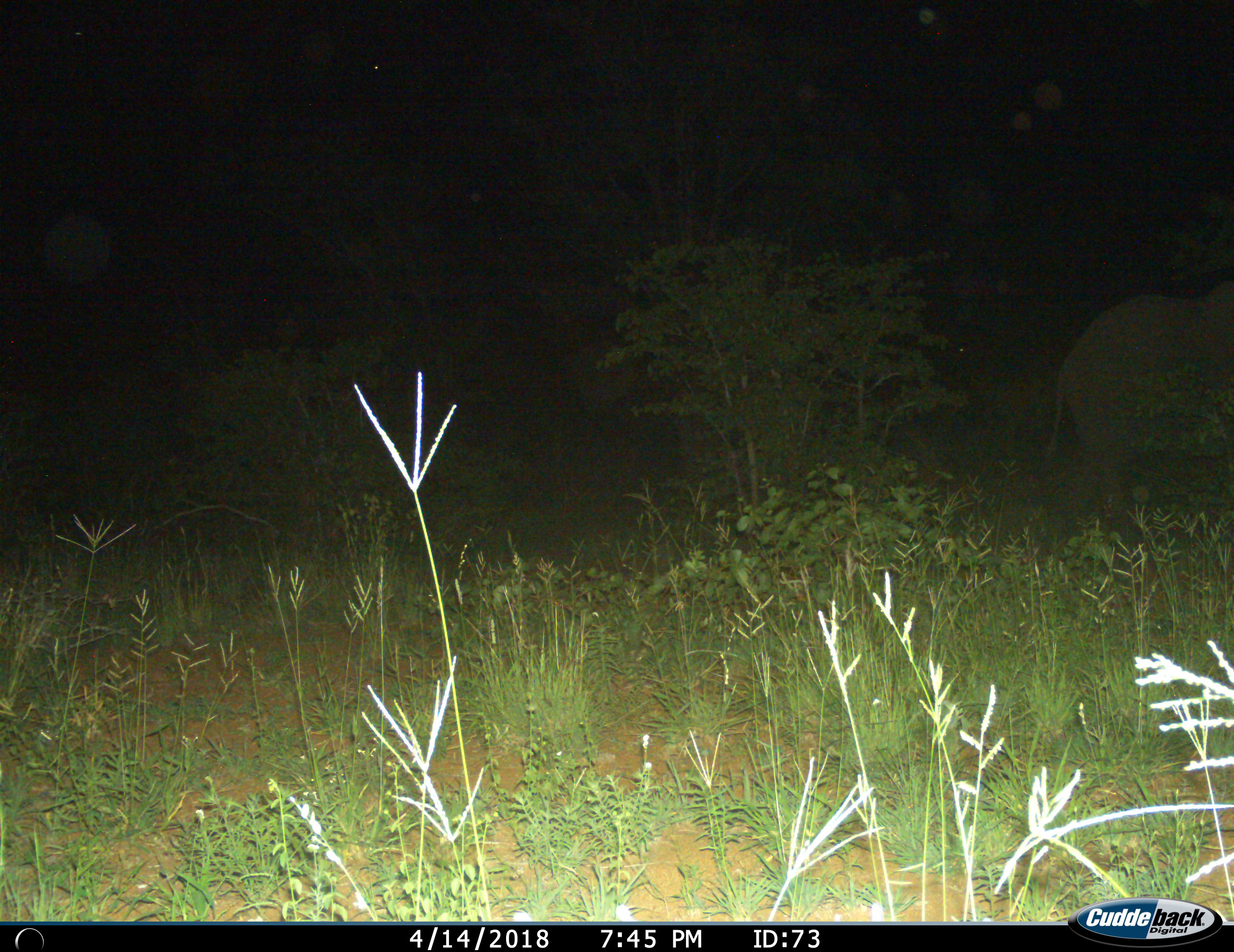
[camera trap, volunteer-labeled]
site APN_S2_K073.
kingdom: Animalia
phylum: Chordata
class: Mammalia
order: Proboscidea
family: Elephantidae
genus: Loxodonta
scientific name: Loxodonta africana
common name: african bush elephant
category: elephant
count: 1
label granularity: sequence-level